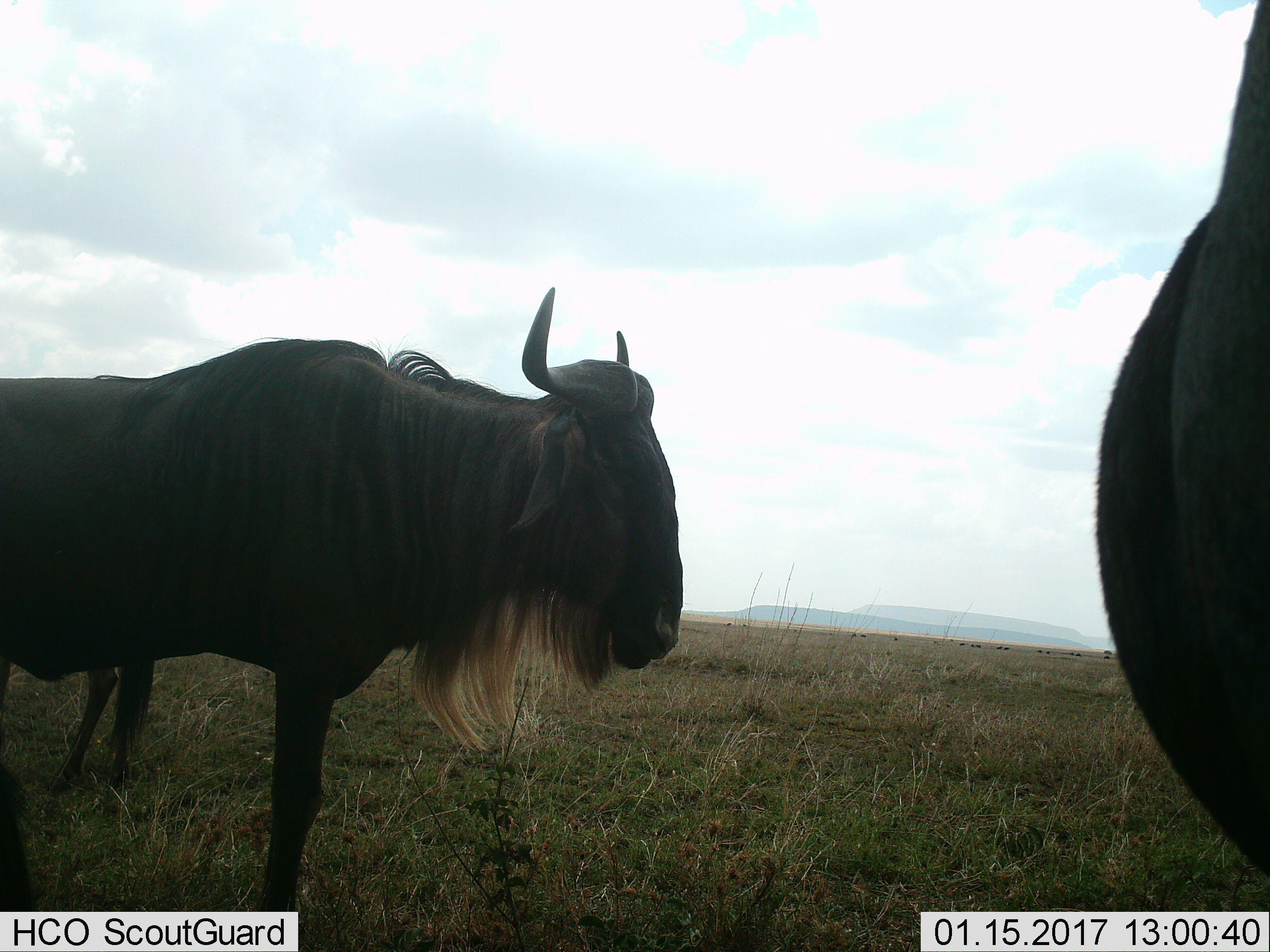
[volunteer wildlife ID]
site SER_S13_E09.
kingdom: Animalia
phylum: Chordata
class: Mammalia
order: Artiodactyla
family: Bovidae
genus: Connochaetes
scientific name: Connochaetes taurinus taurinus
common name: blue wildebeest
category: wildebeestblue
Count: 2.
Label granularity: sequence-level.